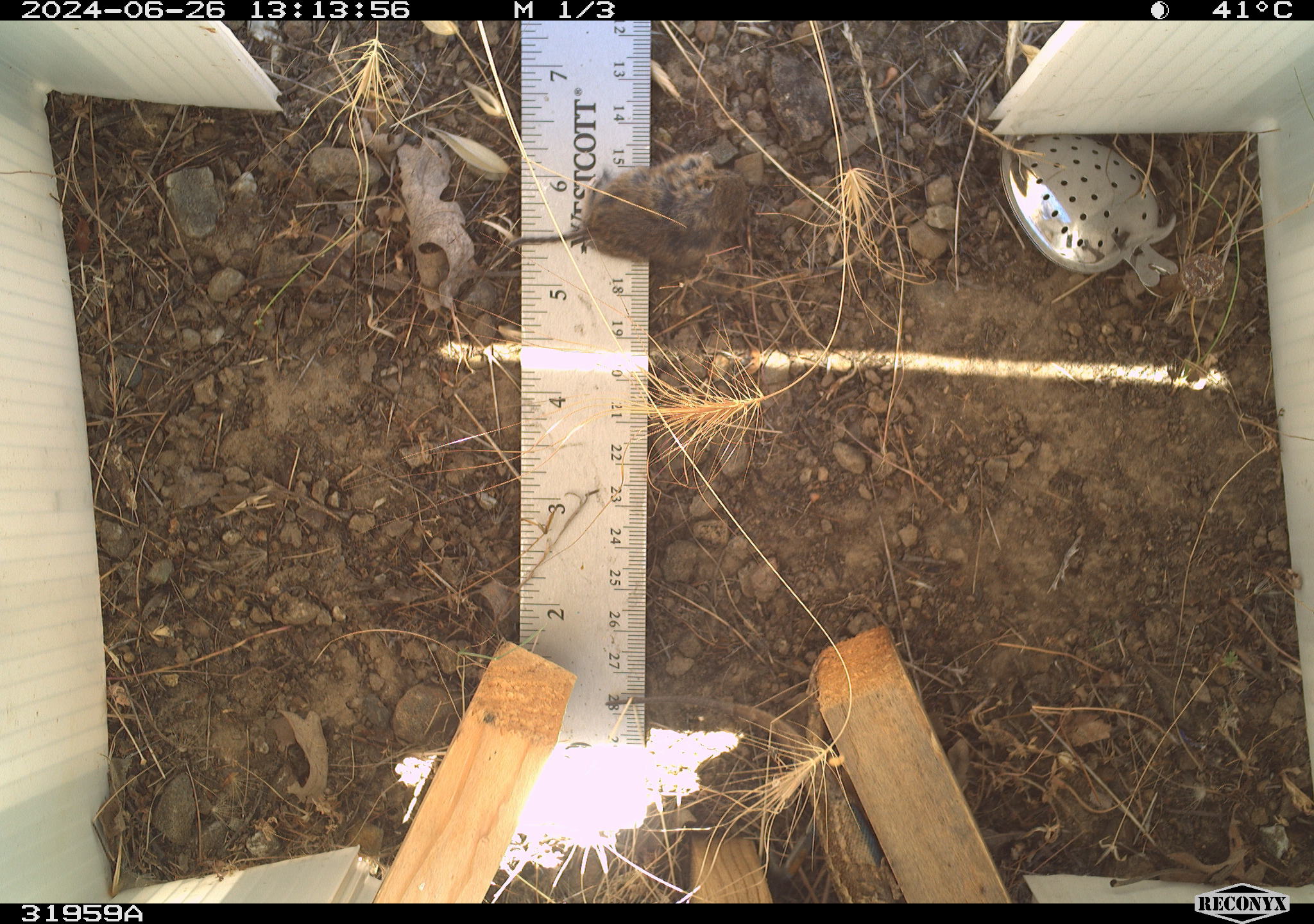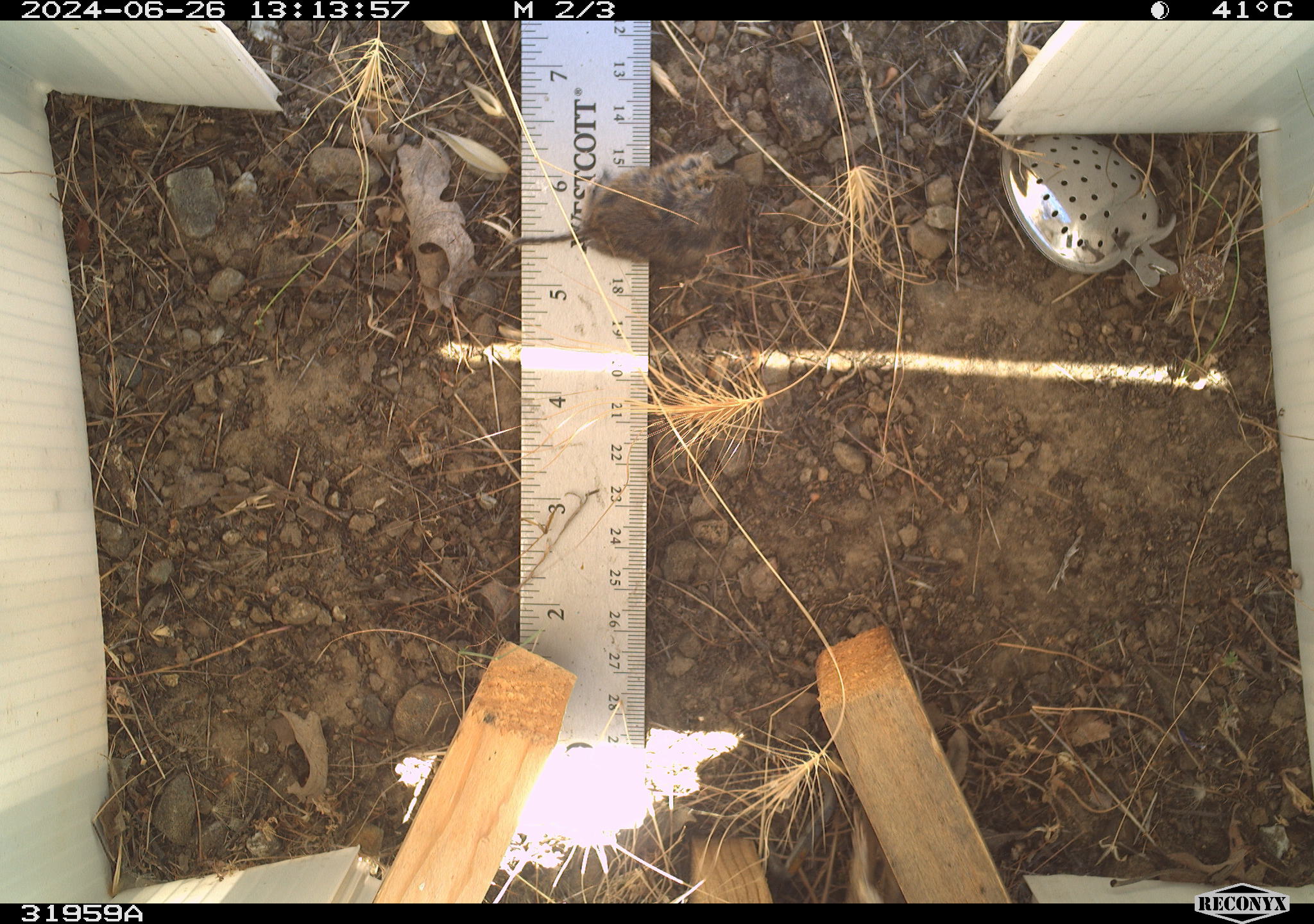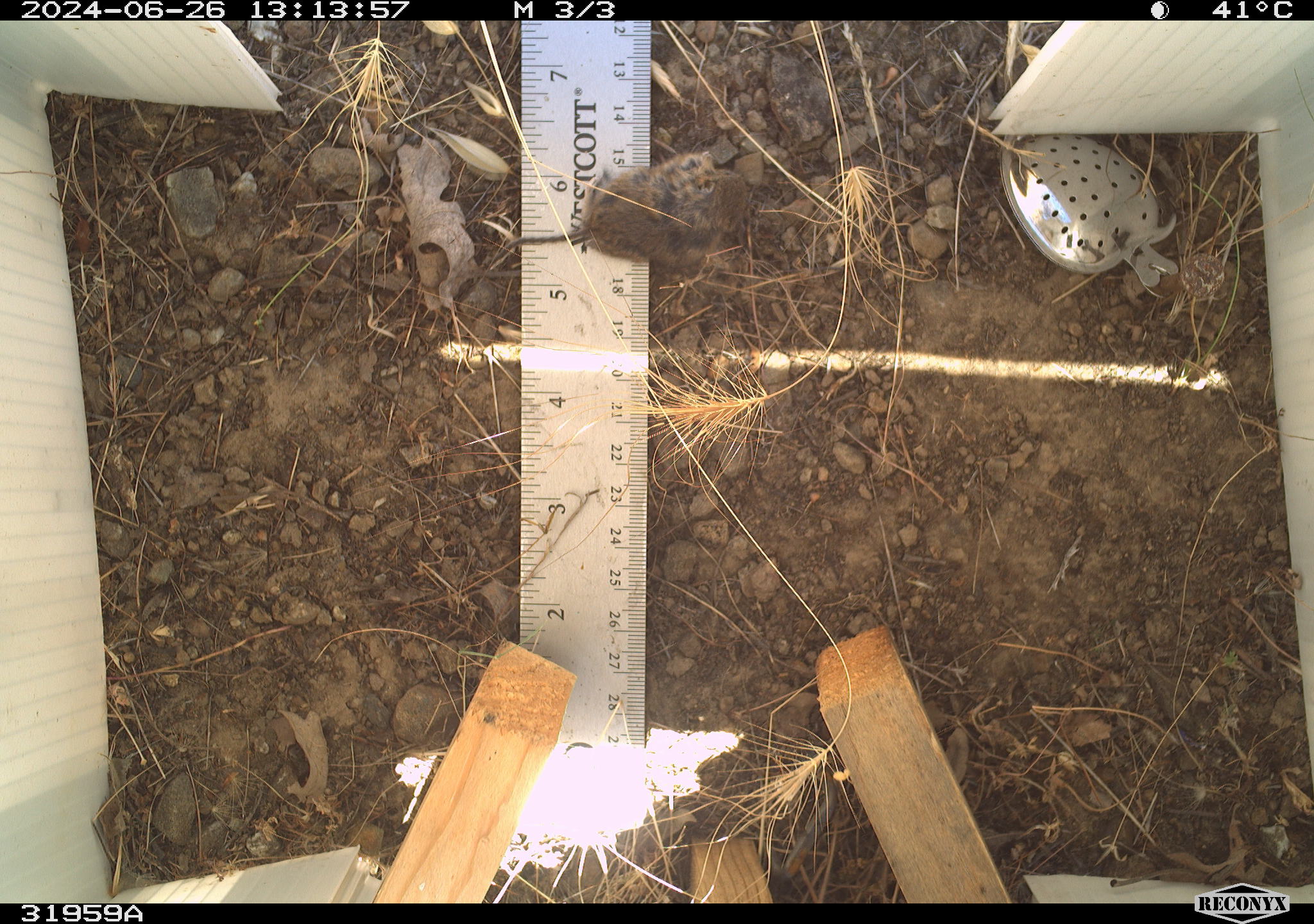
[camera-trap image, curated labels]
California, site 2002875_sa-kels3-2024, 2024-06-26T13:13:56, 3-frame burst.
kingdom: Animalia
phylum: Chordata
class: Reptilia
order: Squamata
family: Phrynosomatidae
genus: Sceloporus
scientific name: Sceloporus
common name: spiny lizards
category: sceloporus species